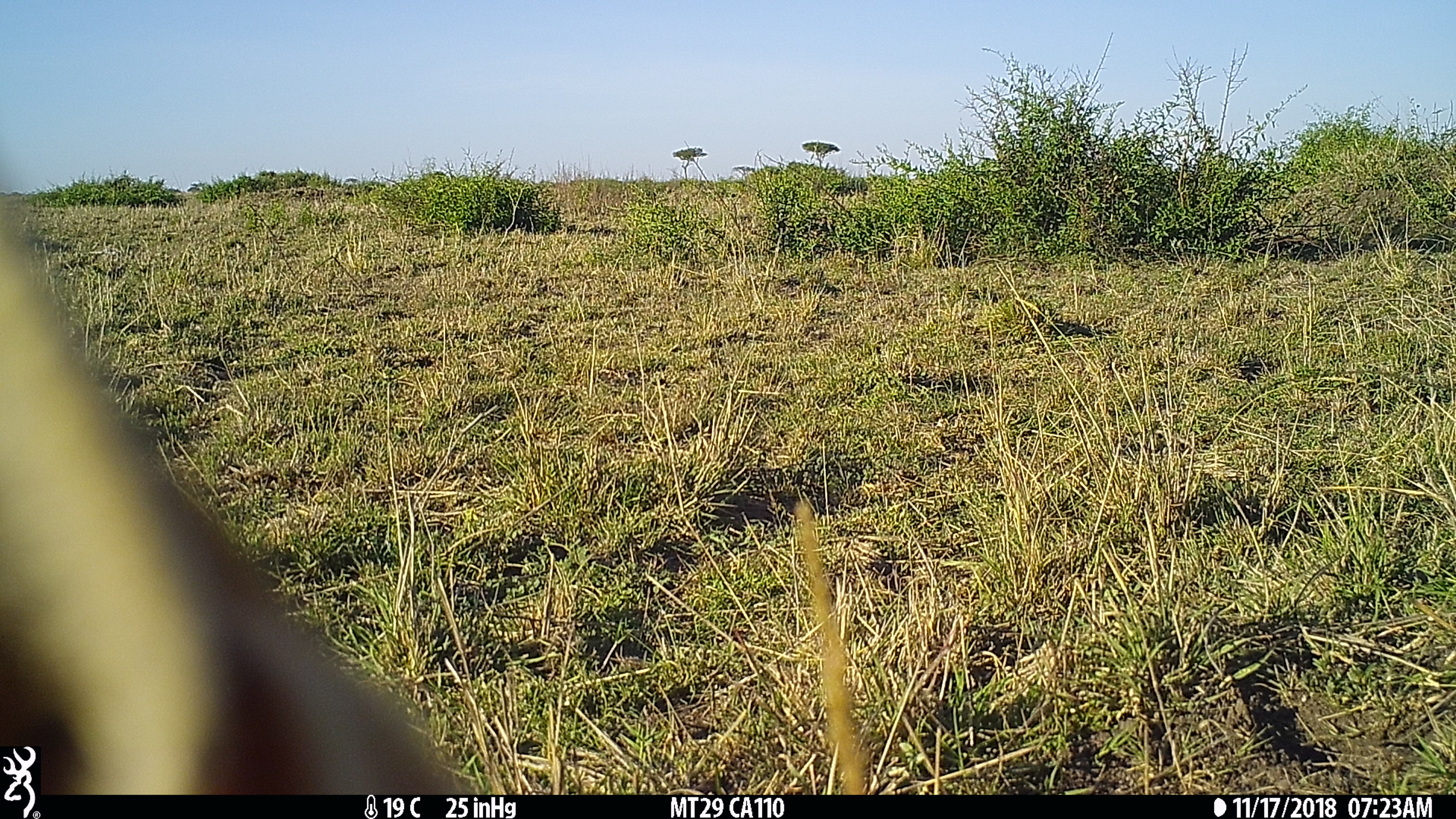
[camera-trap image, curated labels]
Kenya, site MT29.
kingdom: Animalia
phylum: Chordata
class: Mammalia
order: Carnivora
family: Canidae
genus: Lupulella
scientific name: Lupulella mesomelas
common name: black-backed jackal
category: jackal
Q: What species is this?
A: Jackal (black-backed jackal) (Lupulella mesomelas).